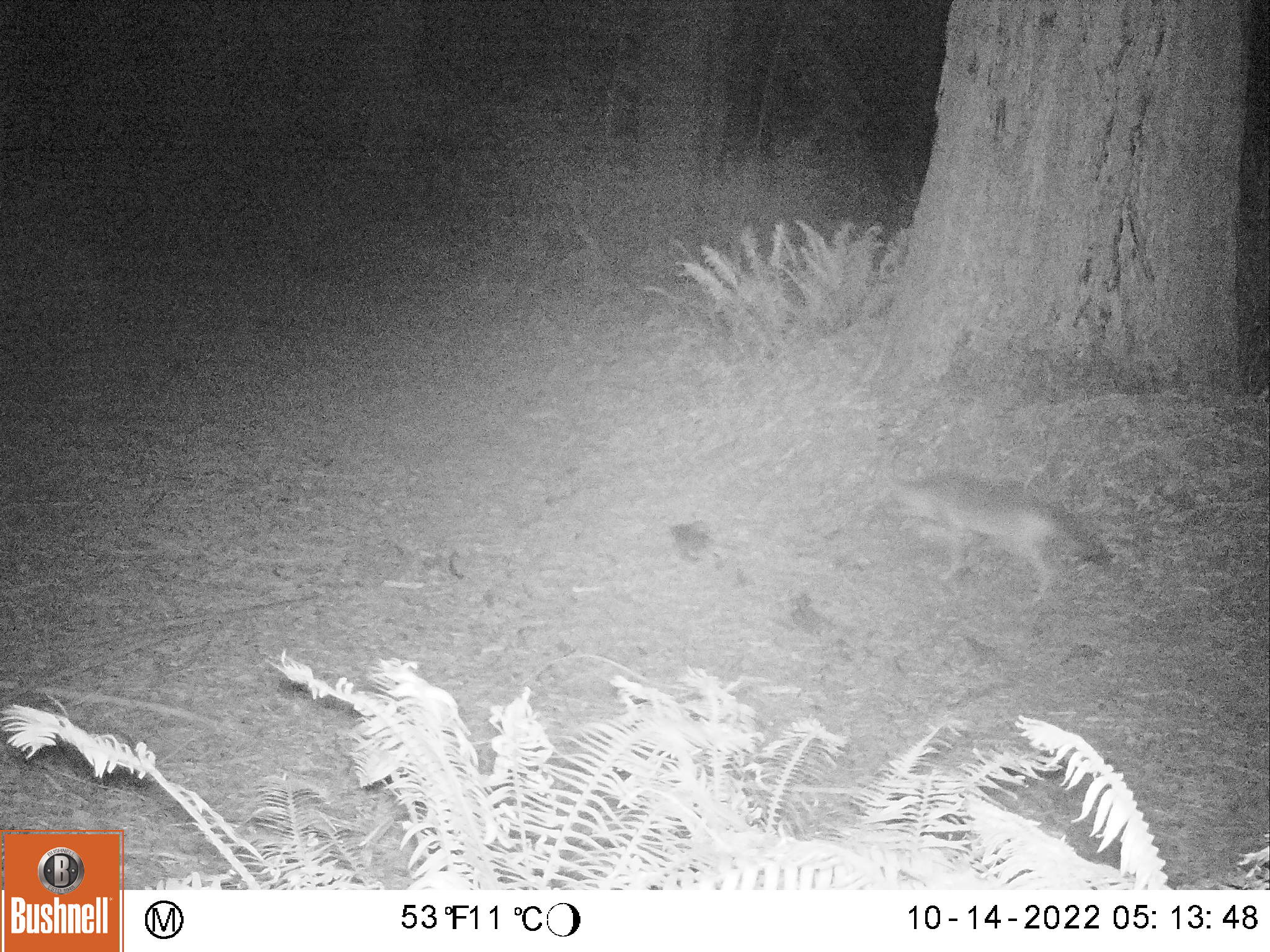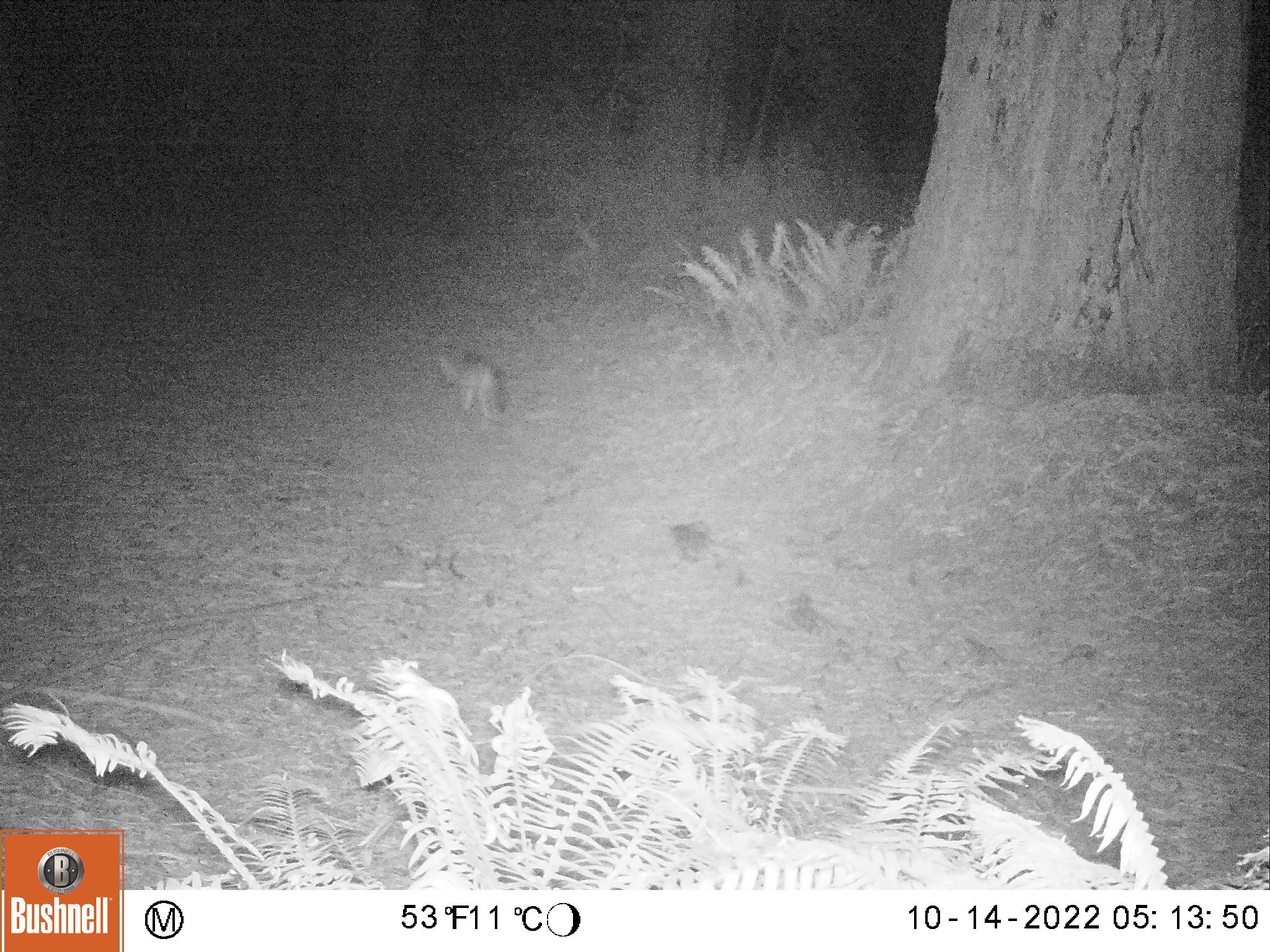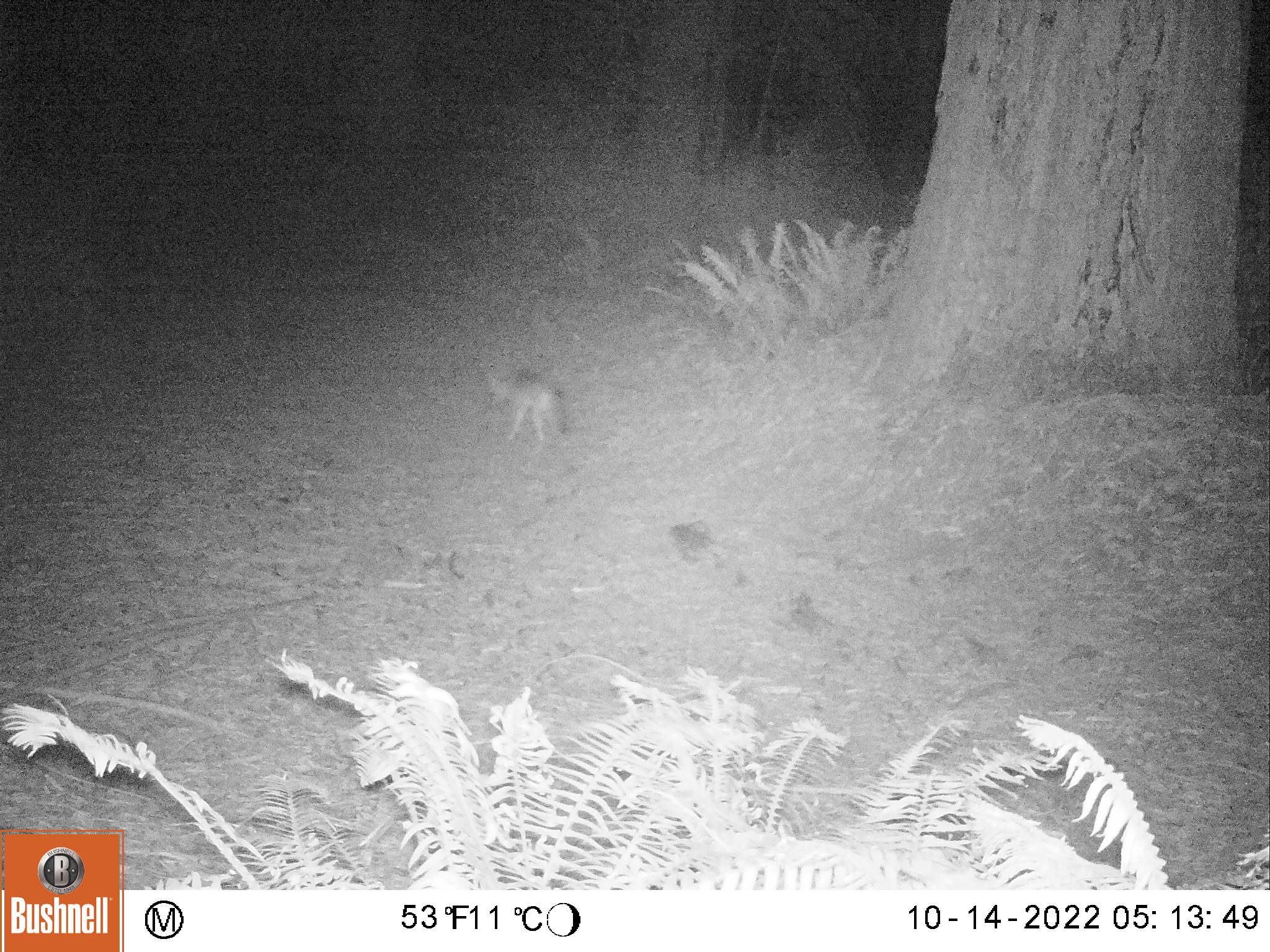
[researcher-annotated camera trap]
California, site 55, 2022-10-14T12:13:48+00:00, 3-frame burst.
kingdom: Animalia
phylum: Chordata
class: Mammalia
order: Carnivora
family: Canidae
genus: Urocyon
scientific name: Urocyon cinereoargenteus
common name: gray fox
Gray fox (Urocyon cinereoargenteus).